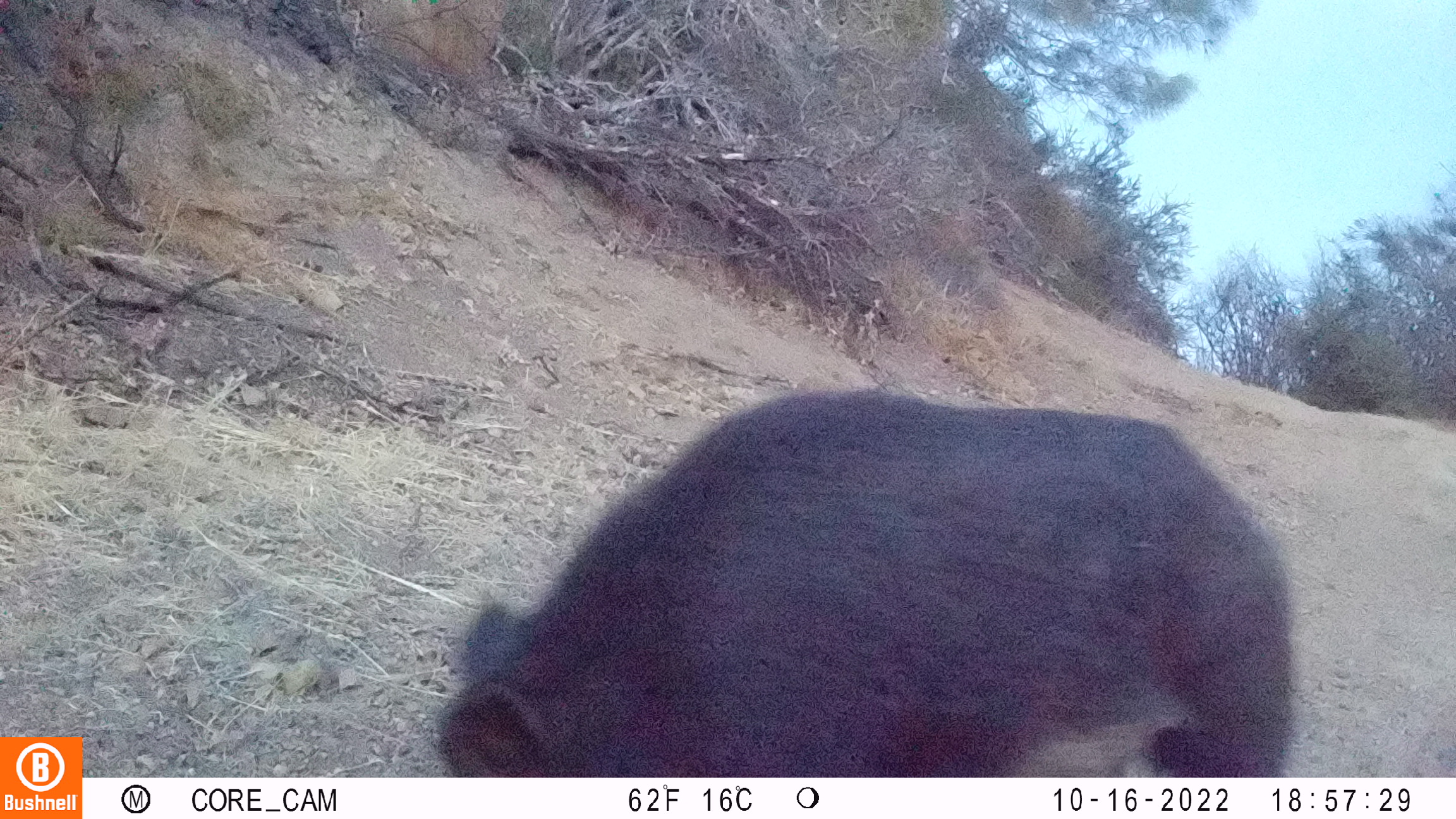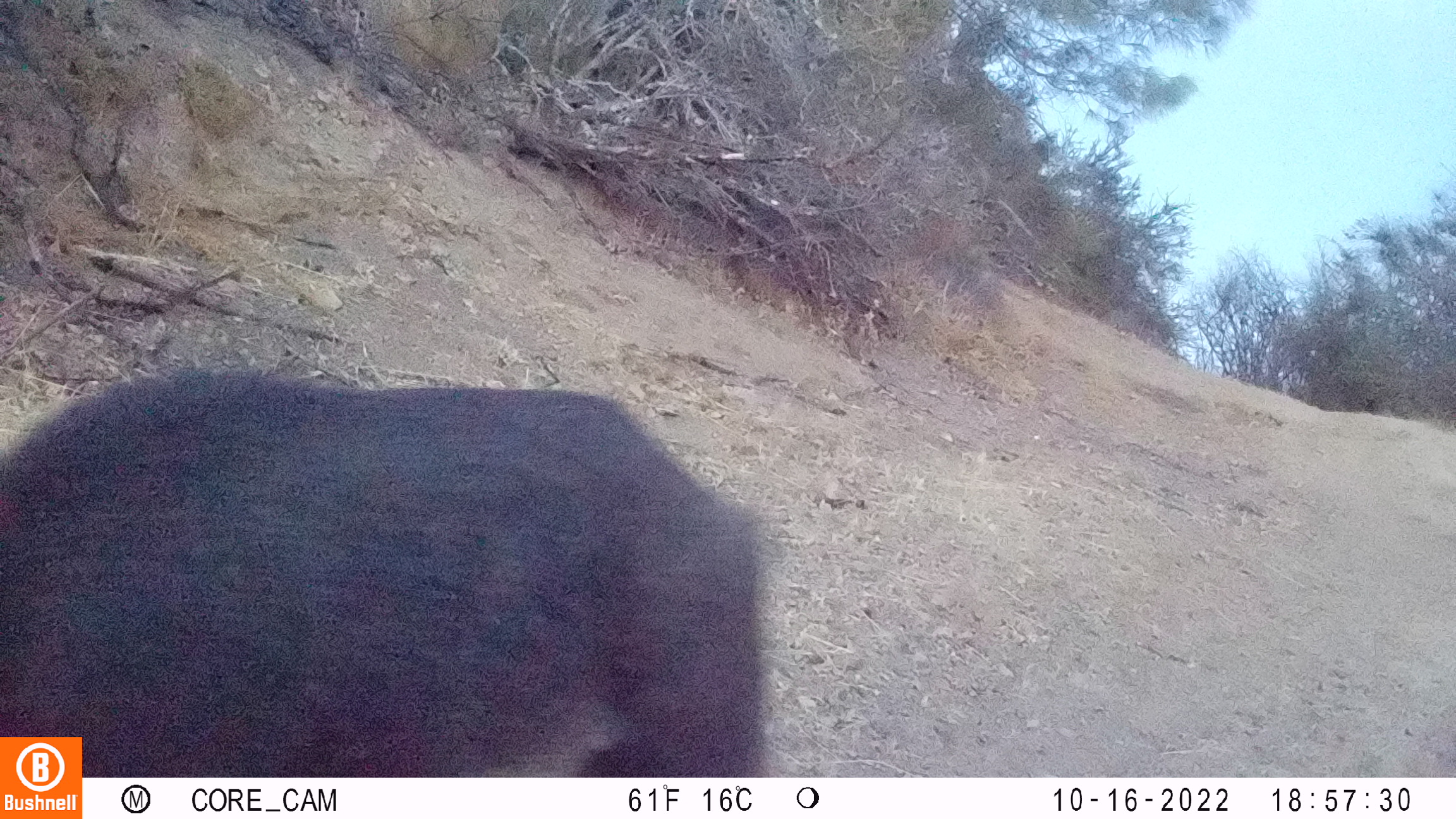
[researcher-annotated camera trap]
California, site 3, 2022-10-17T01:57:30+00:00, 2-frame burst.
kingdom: Animalia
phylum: Chordata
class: Mammalia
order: Artiodactyla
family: Suidae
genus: Sus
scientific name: Sus scrofa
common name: wild boar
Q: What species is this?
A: Wild boar (Sus scrofa).